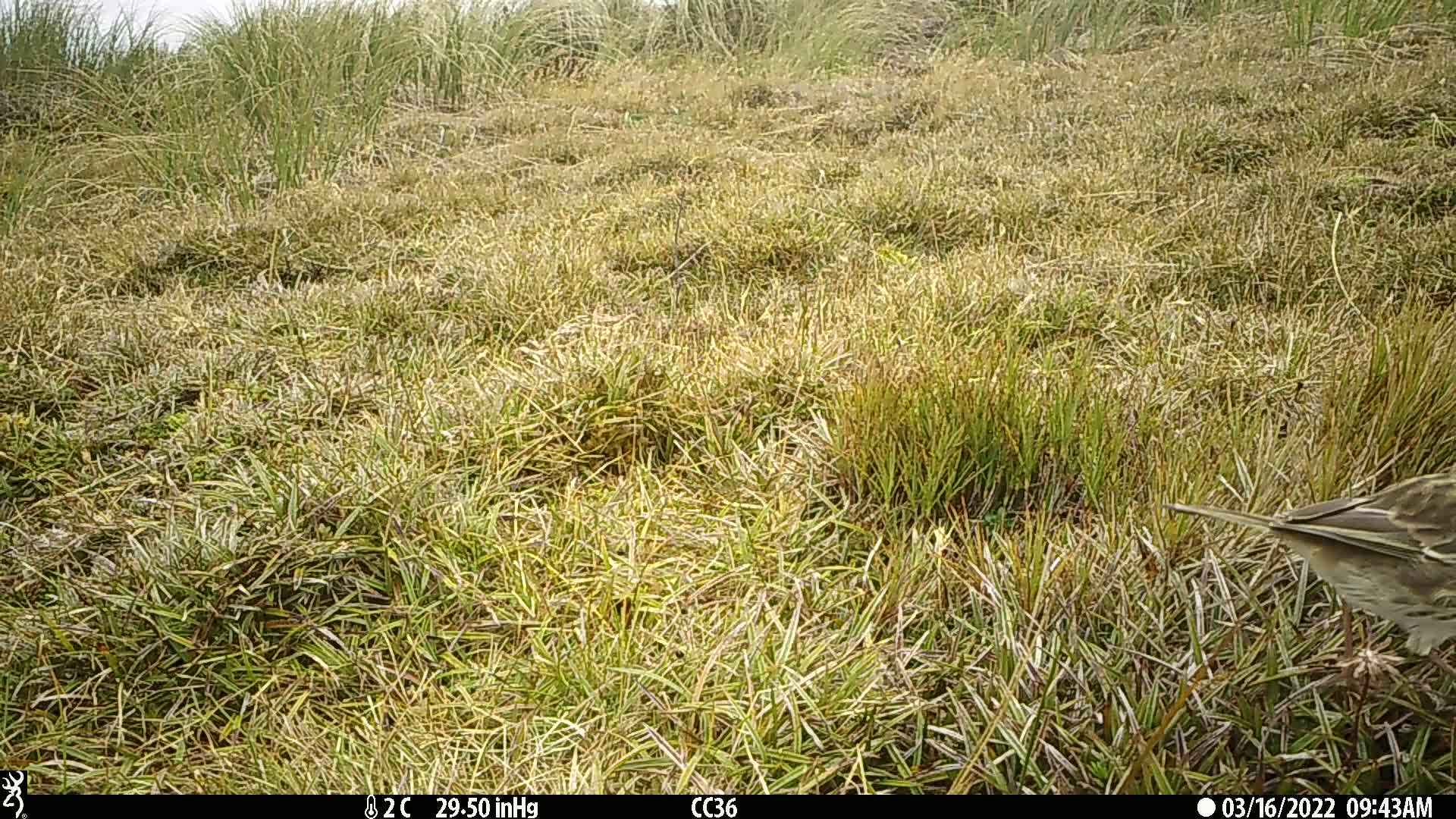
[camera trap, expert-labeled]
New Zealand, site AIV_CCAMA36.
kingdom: Animalia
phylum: Chordata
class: Aves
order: Passeriformes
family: Motacillidae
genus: Anthus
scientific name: Anthus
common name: pipit